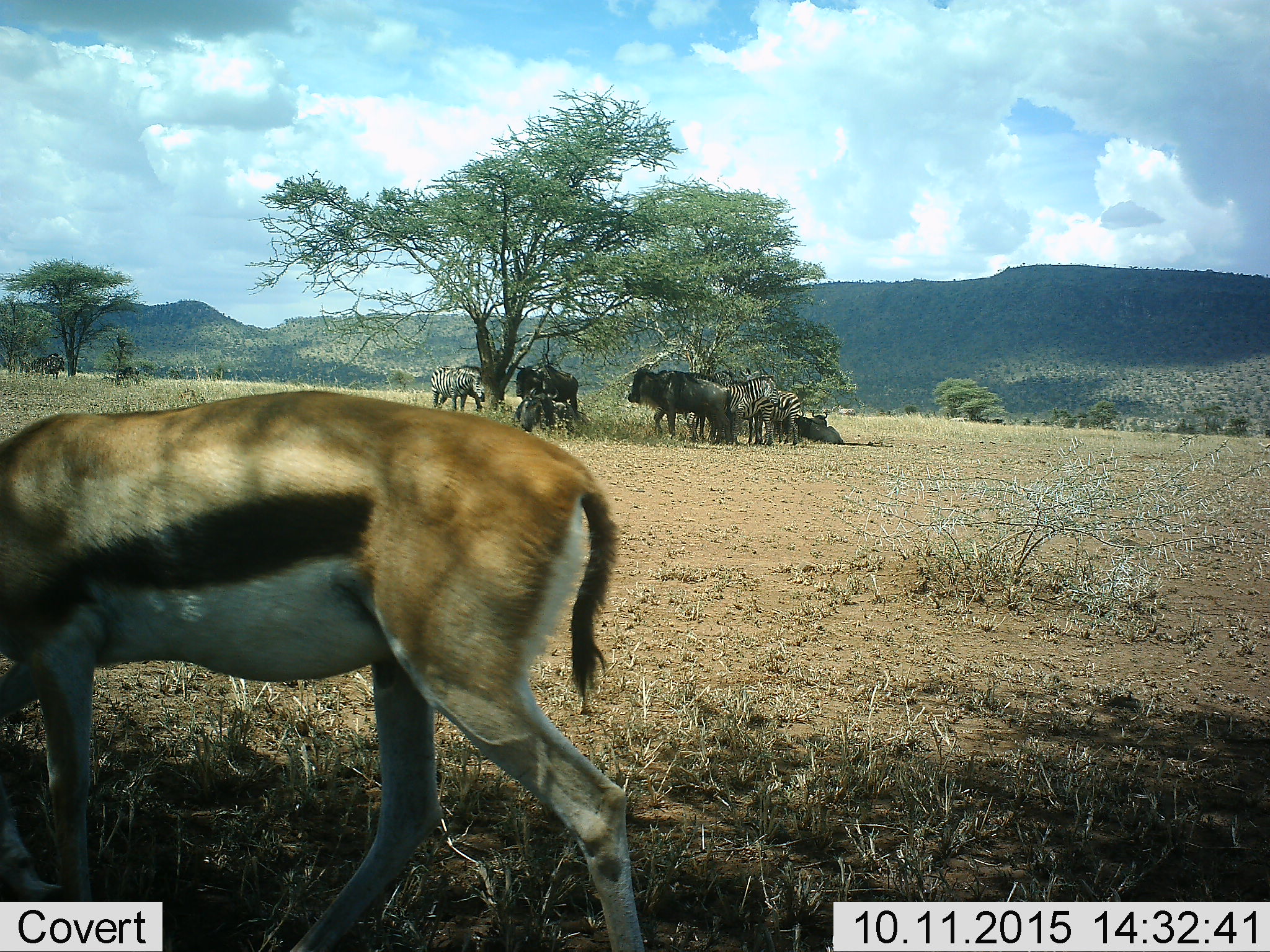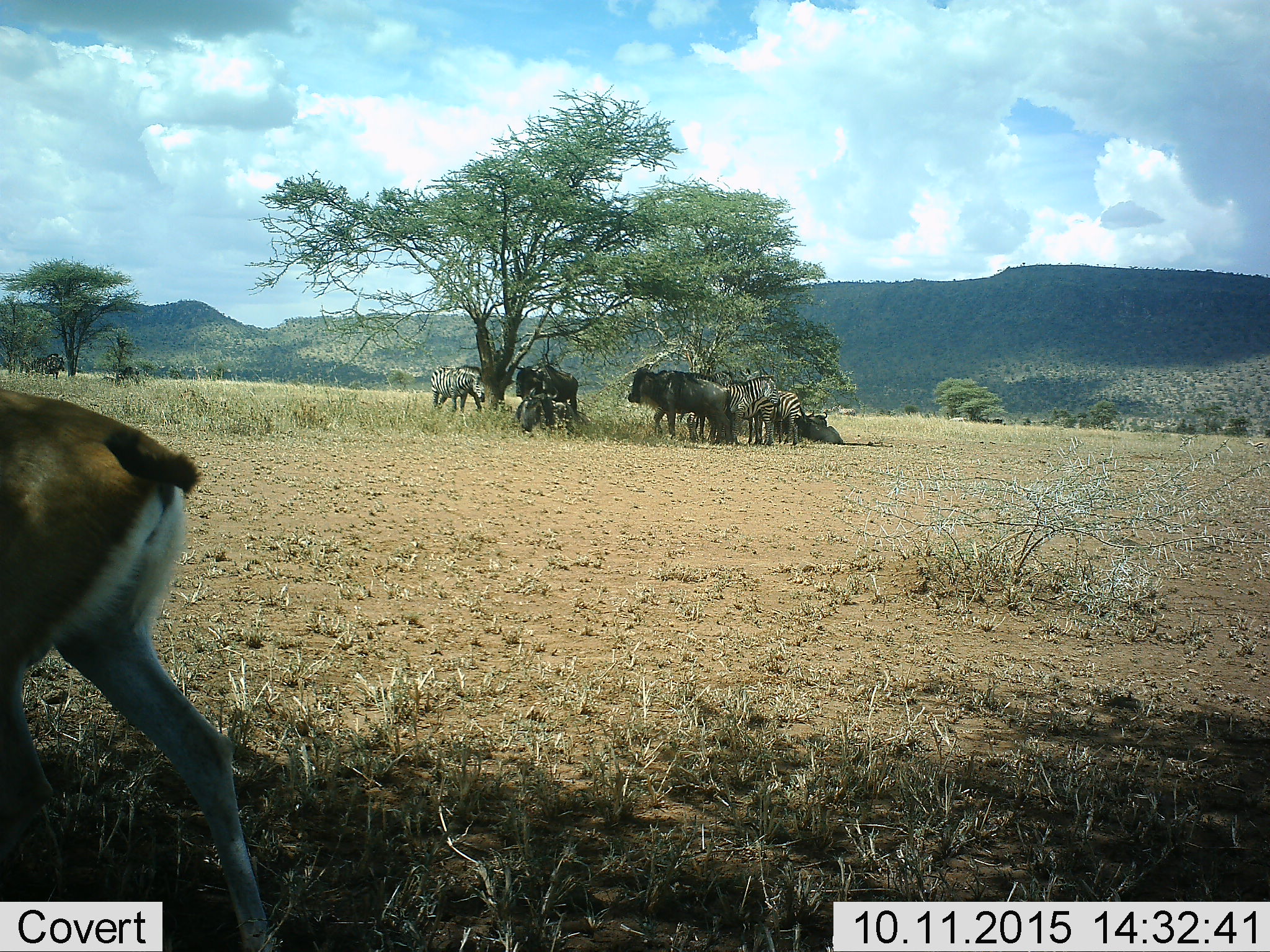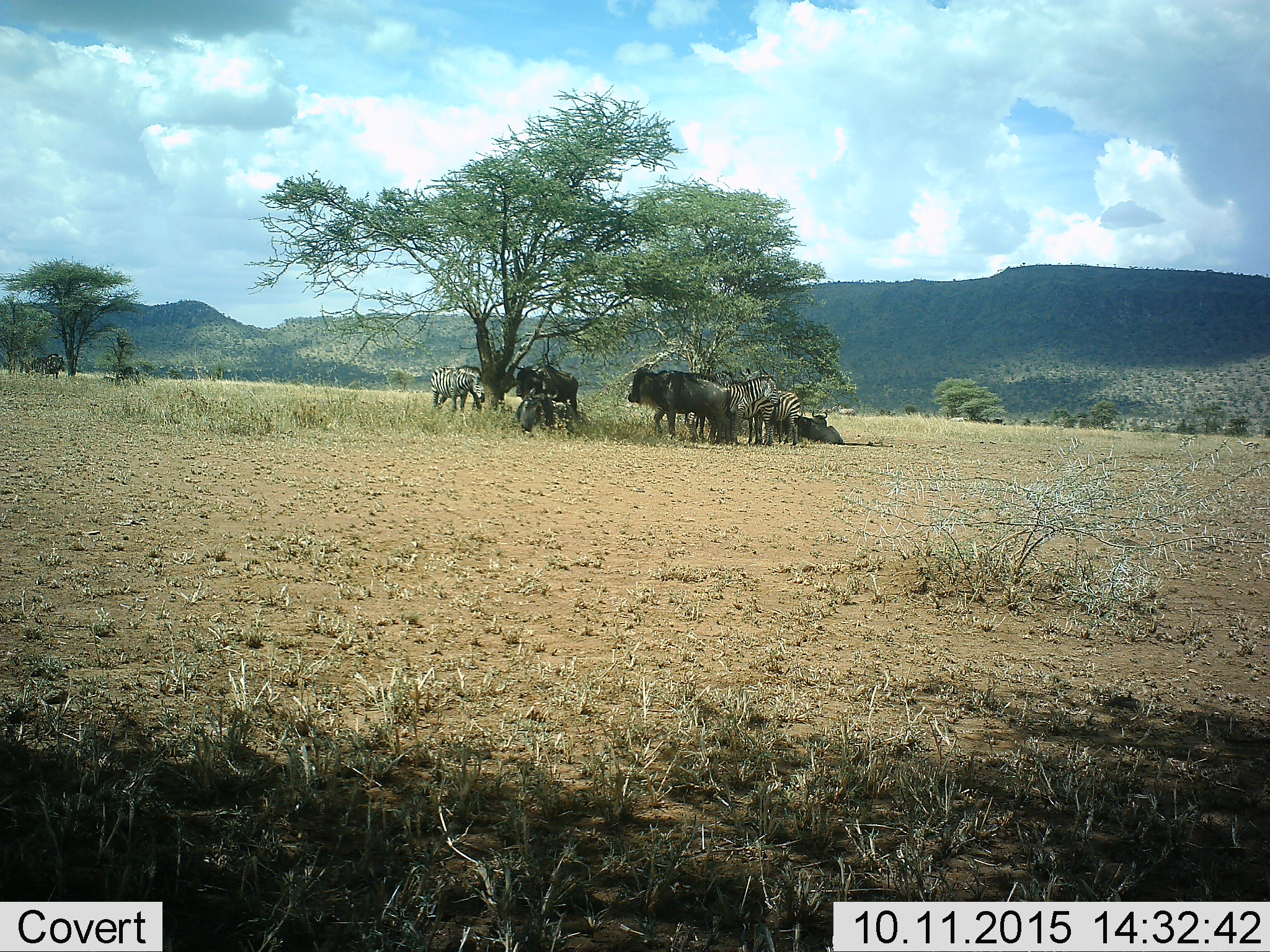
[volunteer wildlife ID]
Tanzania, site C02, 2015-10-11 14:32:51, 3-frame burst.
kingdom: Animalia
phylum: Chordata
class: Mammalia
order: Artiodactyla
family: Bovidae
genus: Eudorcas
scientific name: Eudorcas thomsonii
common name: thomson's gazelle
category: gazellethomsons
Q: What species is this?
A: Gazellethomsons (thomson's gazelle) (Eudorcas thomsonii).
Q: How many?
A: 1.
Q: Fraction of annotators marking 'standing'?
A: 41%.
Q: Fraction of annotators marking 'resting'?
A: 0%.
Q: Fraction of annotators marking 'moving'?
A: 65%.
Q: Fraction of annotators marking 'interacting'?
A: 0%.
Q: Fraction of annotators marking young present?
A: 0%.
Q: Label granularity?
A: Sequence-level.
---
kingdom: Animalia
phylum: Chordata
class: Mammalia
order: Artiodactyla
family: Bovidae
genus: Connochaetes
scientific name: Connochaetes taurinus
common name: blue wildebeest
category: wildebeest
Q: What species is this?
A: Wildebeest (blue wildebeest) (Connochaetes taurinus).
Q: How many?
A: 5.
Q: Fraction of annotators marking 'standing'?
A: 94%.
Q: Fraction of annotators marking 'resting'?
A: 88%.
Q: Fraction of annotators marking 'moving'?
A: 6%.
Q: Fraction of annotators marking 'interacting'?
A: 6%.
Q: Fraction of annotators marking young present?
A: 0%.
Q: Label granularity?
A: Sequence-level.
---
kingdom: Animalia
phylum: Chordata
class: Mammalia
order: Perissodactyla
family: Equidae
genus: Equus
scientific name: Equus quagga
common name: plains zebra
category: zebra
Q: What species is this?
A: Zebra (plains zebra) (Equus quagga).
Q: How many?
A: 4.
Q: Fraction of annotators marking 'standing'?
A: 80%.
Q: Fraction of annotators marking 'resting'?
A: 20%.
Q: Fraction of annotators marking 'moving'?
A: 0%.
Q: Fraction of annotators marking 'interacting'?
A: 5%.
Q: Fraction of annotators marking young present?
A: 15%.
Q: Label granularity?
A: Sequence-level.